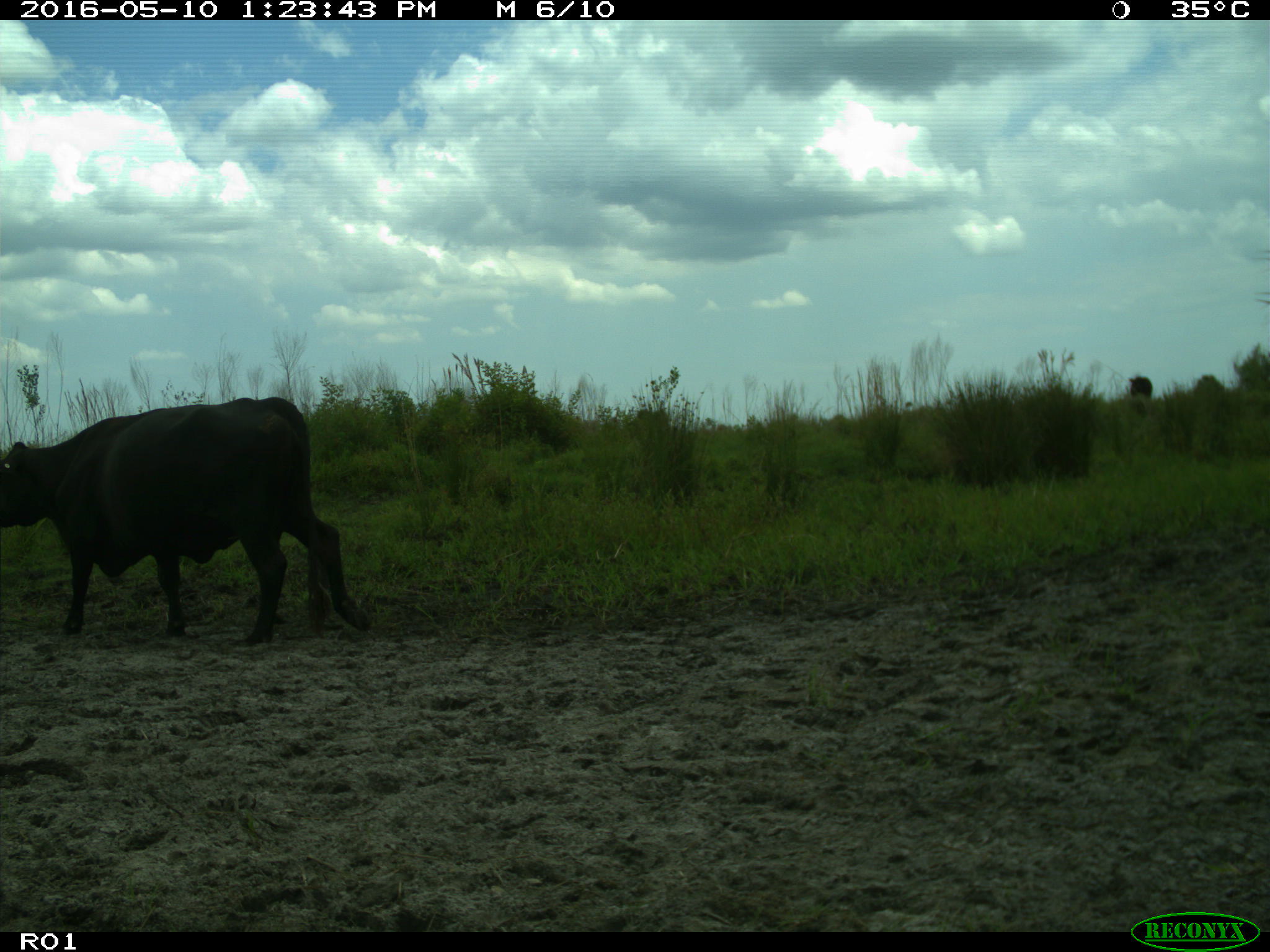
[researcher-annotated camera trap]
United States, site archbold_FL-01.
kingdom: Animalia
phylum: Chordata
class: Mammalia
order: Artiodactyla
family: Bovidae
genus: Bos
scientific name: Bos taurus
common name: domestic cow